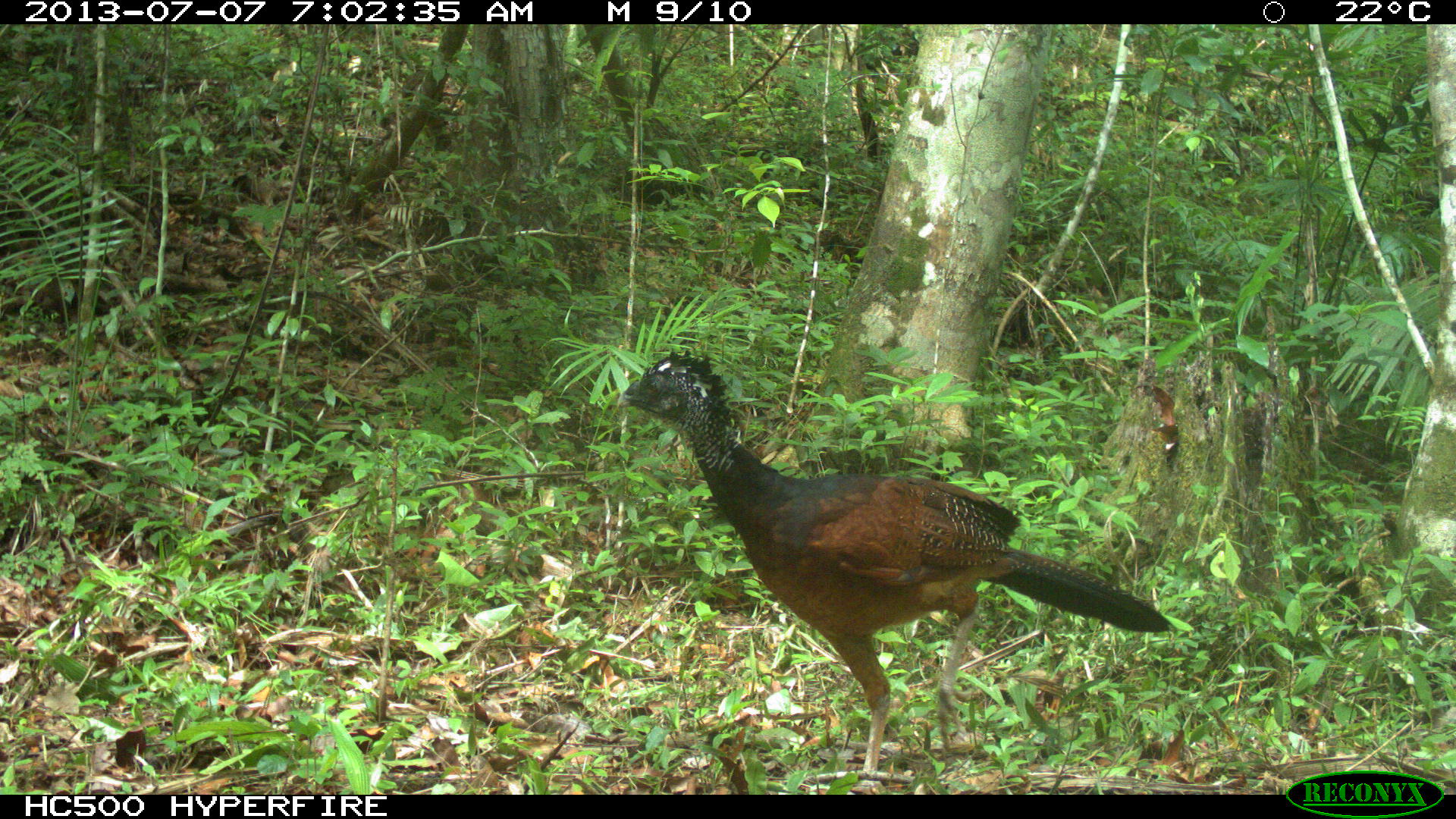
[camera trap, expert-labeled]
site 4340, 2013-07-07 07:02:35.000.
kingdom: Animalia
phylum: Chordata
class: Aves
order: Galliformes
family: Cracidae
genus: Crax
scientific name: Crax rubra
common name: great curassow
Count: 1.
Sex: female.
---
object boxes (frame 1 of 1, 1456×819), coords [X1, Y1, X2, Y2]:
crax rubra: [613, 350, 1176, 779]